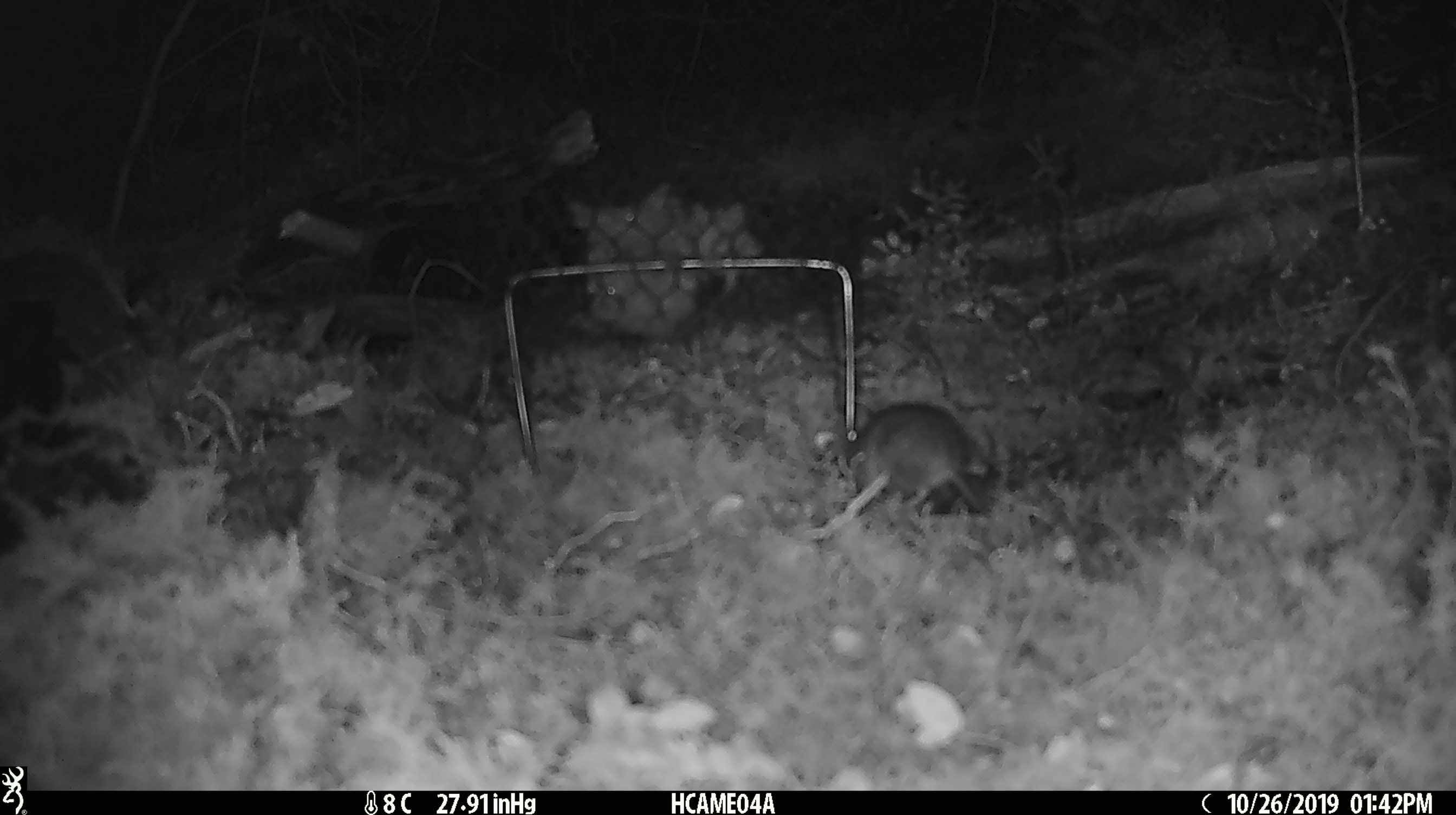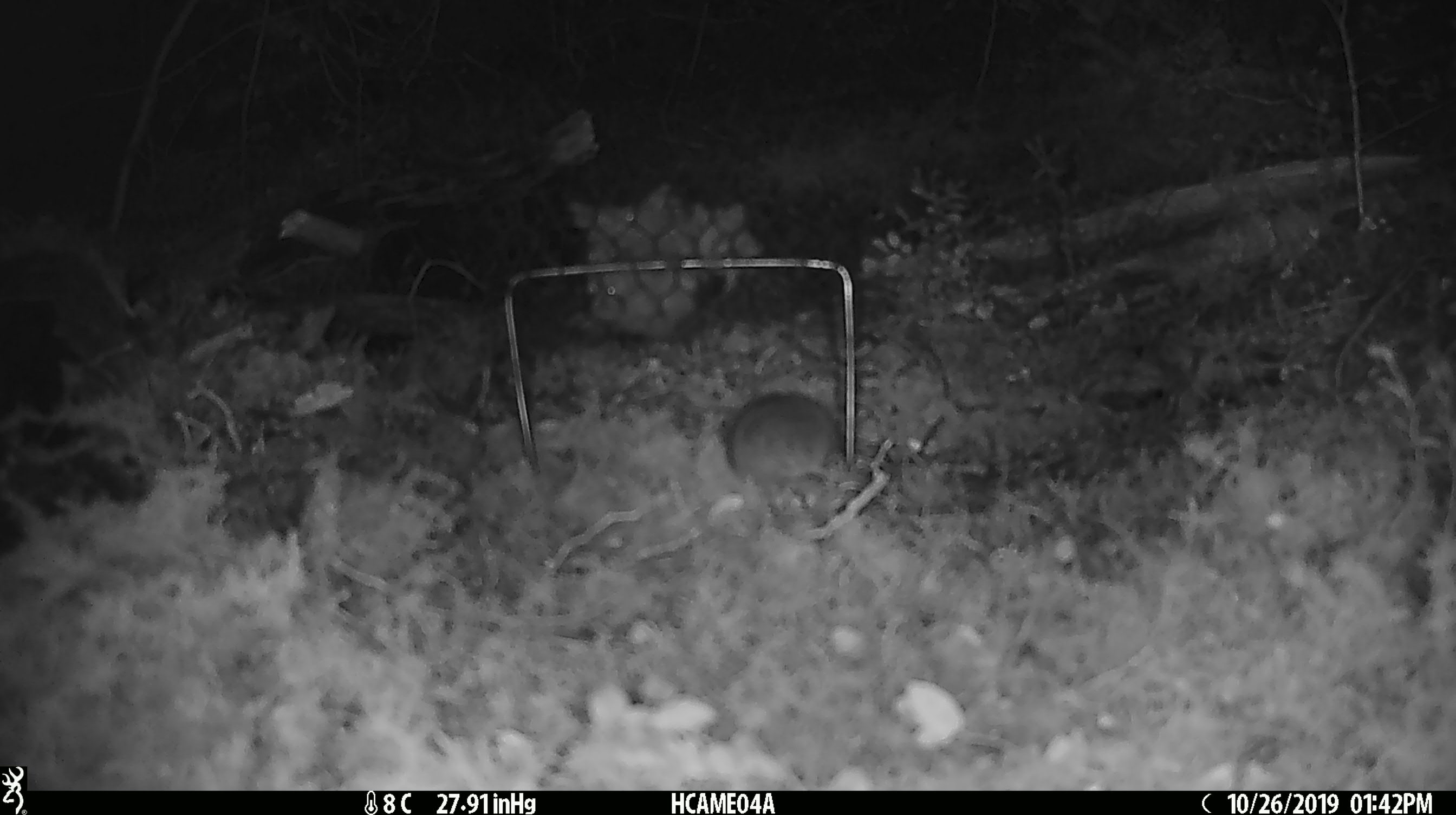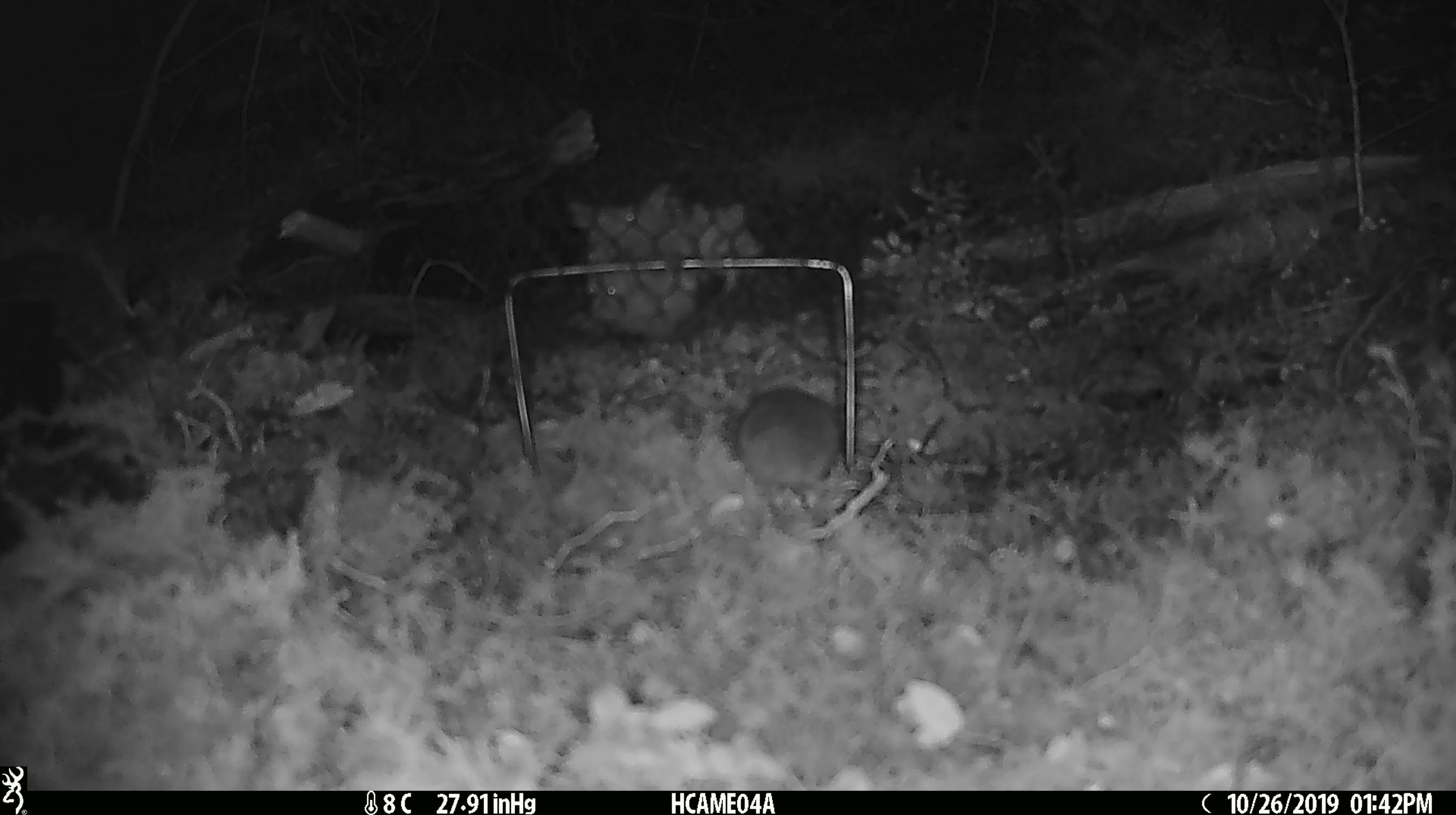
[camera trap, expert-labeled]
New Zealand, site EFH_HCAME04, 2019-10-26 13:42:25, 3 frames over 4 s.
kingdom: Animalia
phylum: Chordata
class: Mammalia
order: Rodentia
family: Muridae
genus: Mus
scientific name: Mus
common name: mouse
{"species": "mouse (Mus)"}